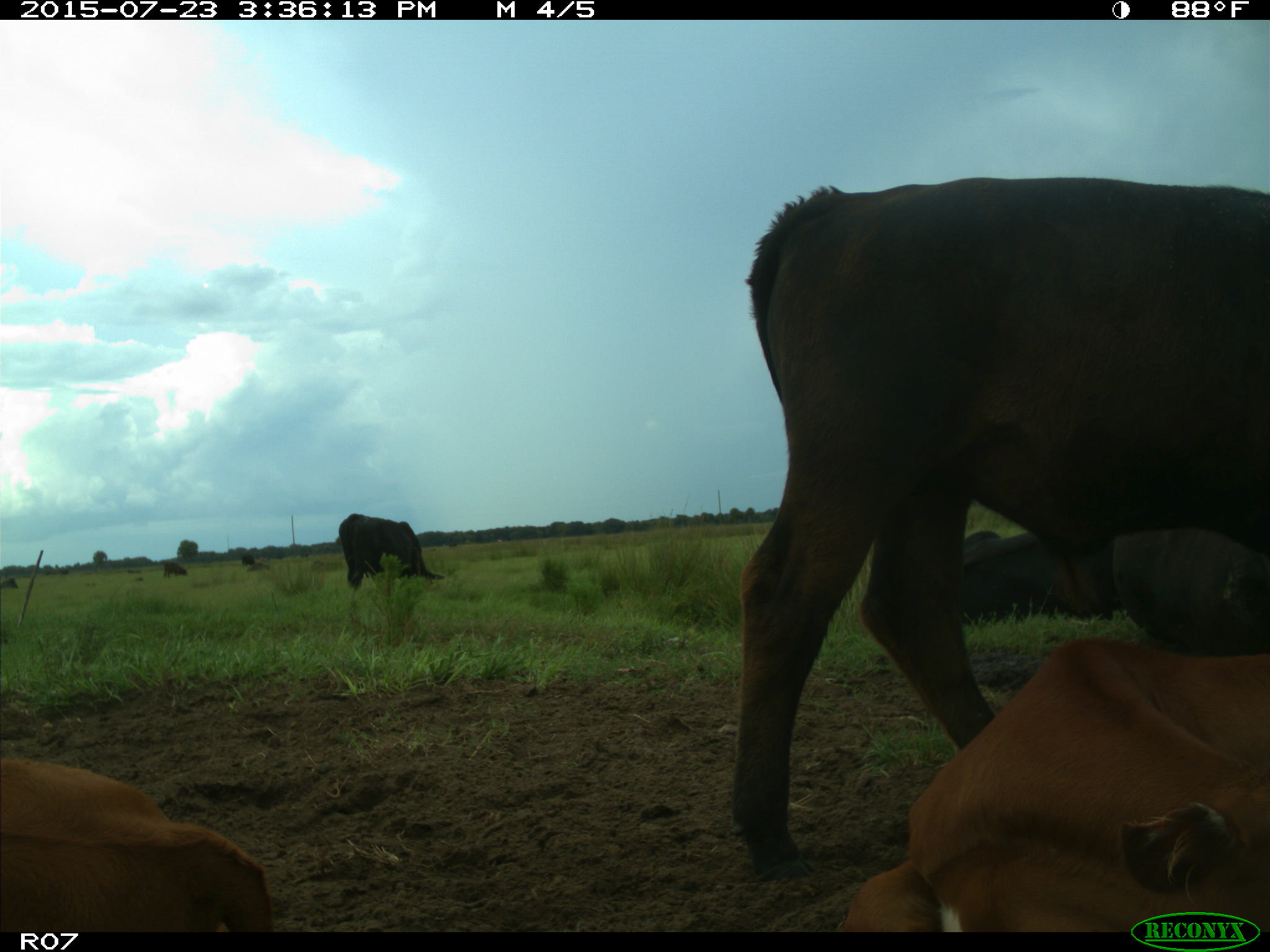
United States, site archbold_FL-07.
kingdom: Animalia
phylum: Chordata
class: Mammalia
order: Artiodactyla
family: Bovidae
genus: Bos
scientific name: Bos taurus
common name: domestic cow